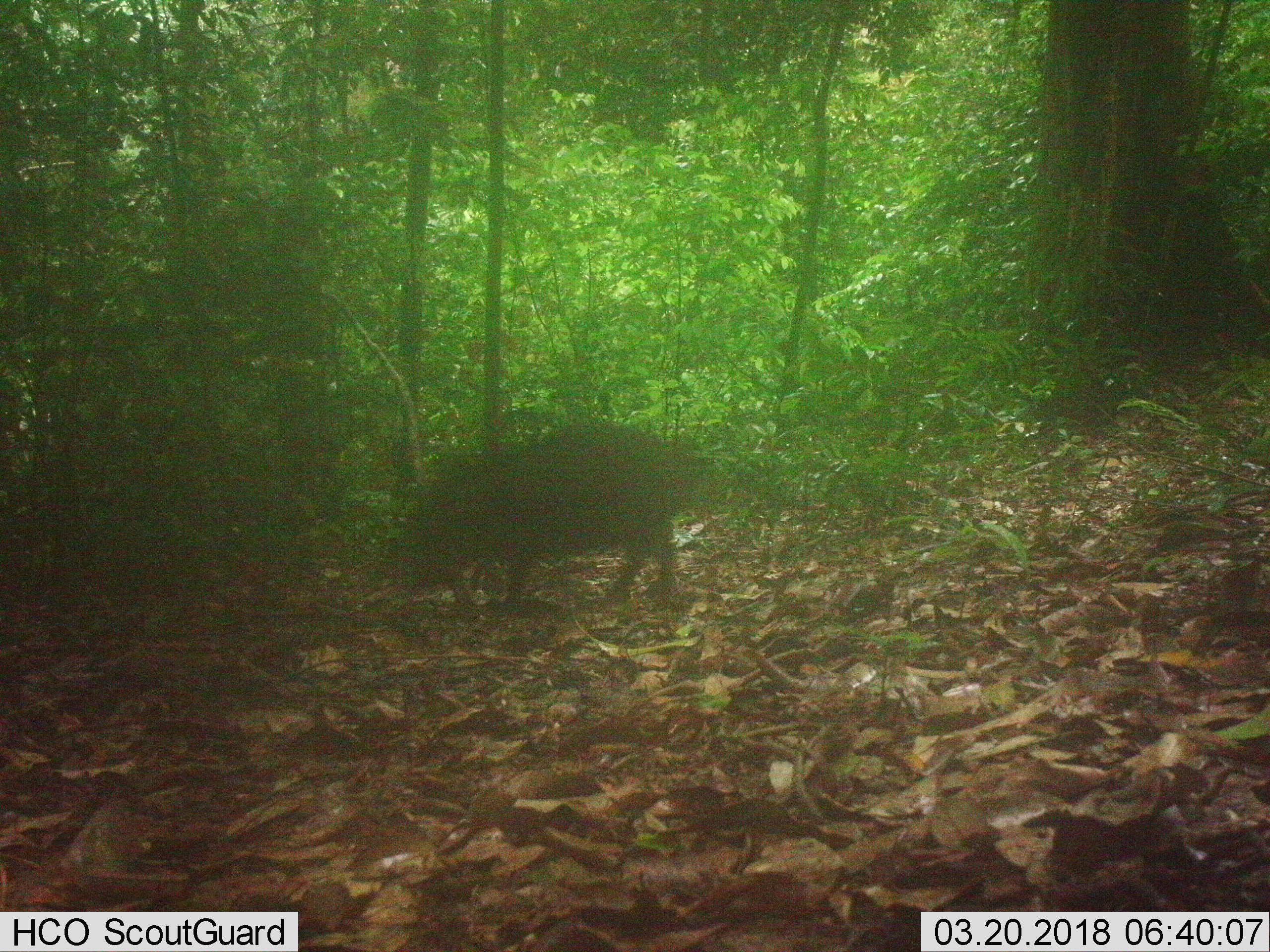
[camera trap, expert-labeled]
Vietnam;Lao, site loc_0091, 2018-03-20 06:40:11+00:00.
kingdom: Animalia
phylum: Chordata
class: Mammalia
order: Artiodactyla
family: Suidae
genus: Sus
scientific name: Sus scrofa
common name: eurasian wild pig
Eurasian wild pig (Sus scrofa). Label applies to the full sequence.